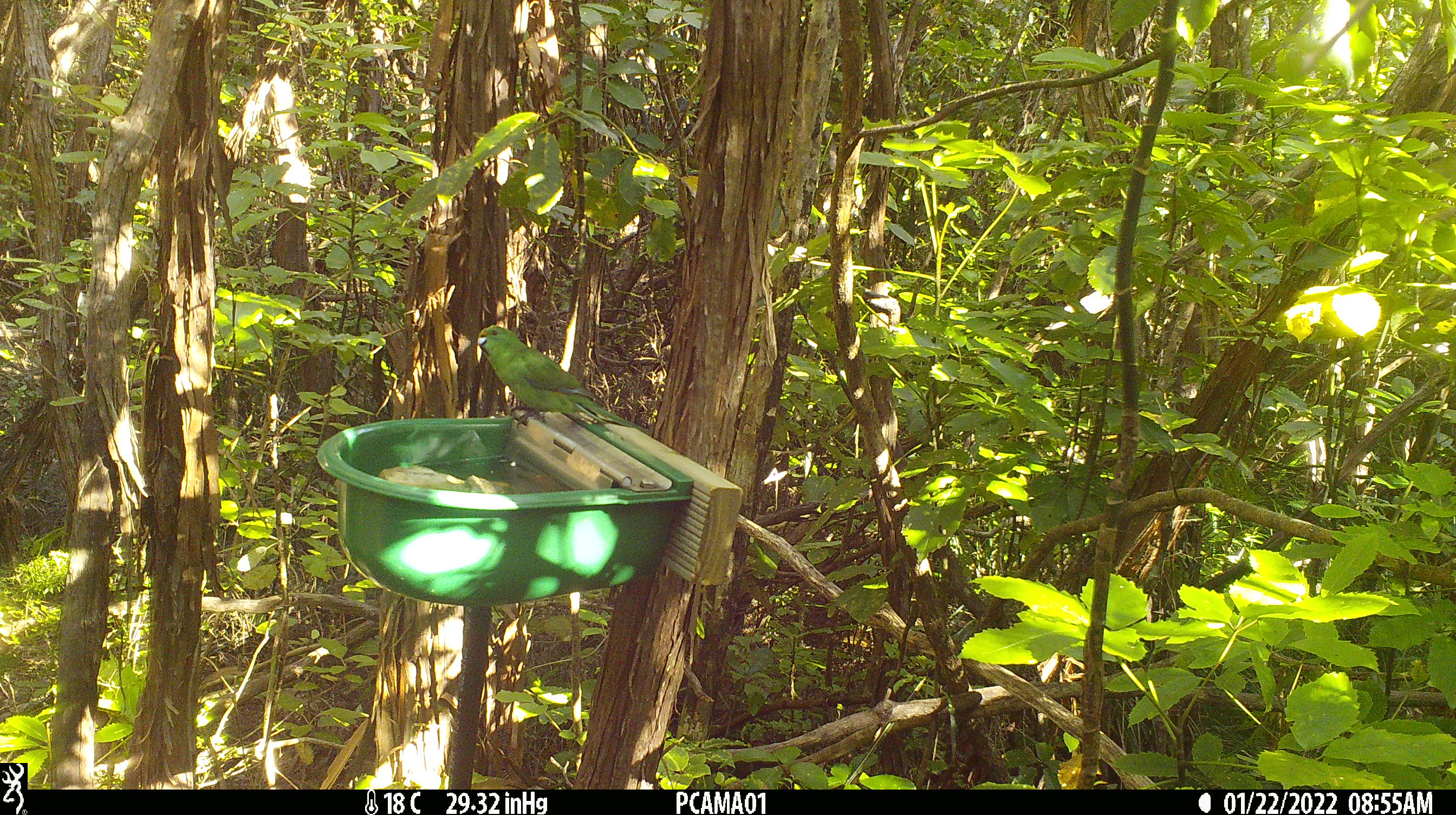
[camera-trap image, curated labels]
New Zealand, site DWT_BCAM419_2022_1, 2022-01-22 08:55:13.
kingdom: Animalia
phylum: Chordata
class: Aves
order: Psittaciformes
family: Psittaculidae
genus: Cyanoramphus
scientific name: Cyanoramphus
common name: parakeet